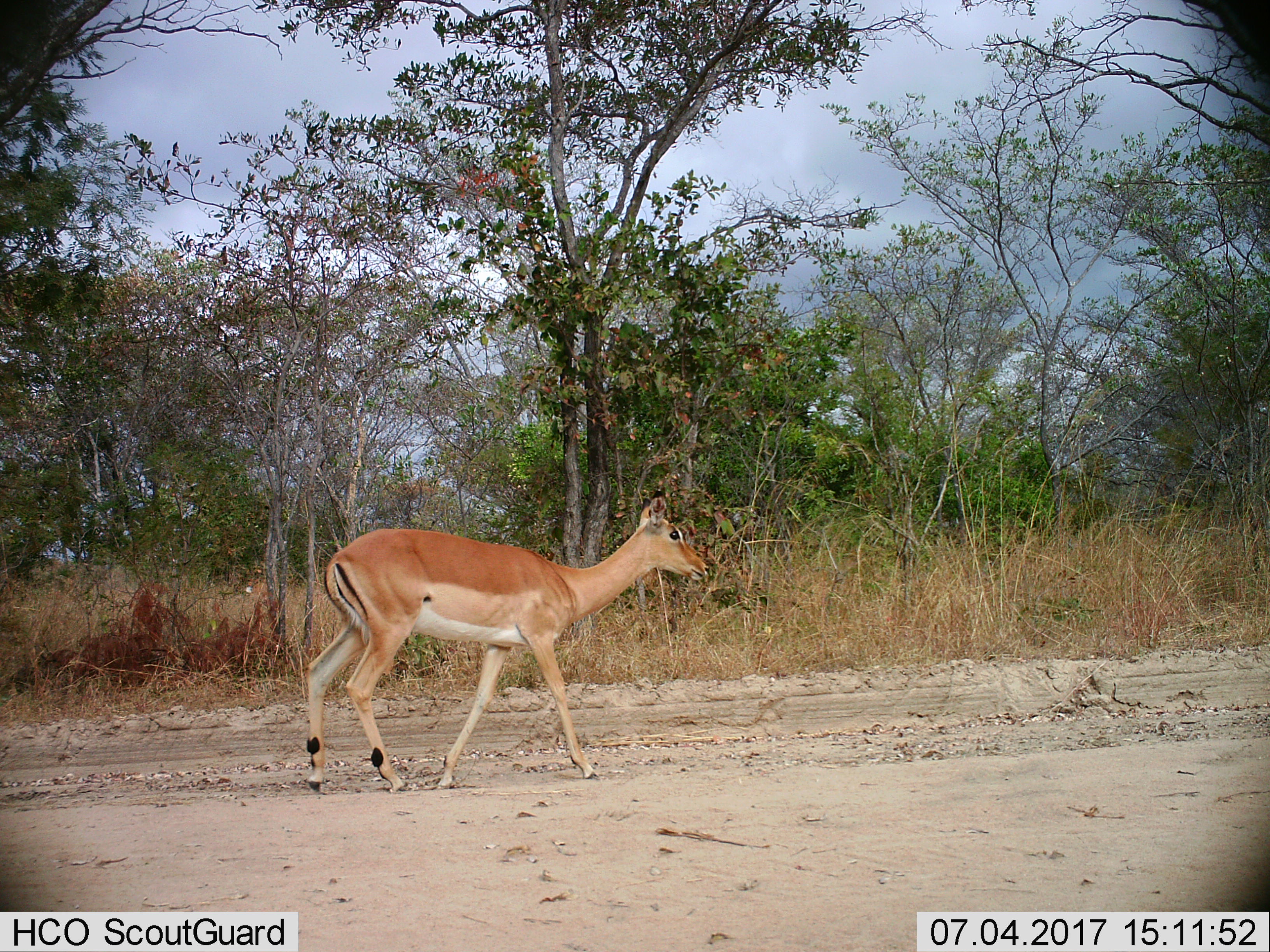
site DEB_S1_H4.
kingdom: Animalia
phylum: Chordata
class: Mammalia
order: Artiodactyla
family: Bovidae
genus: Aepyceros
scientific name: Aepyceros melampus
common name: impala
Impala (Aepyceros melampus), count 1. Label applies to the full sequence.